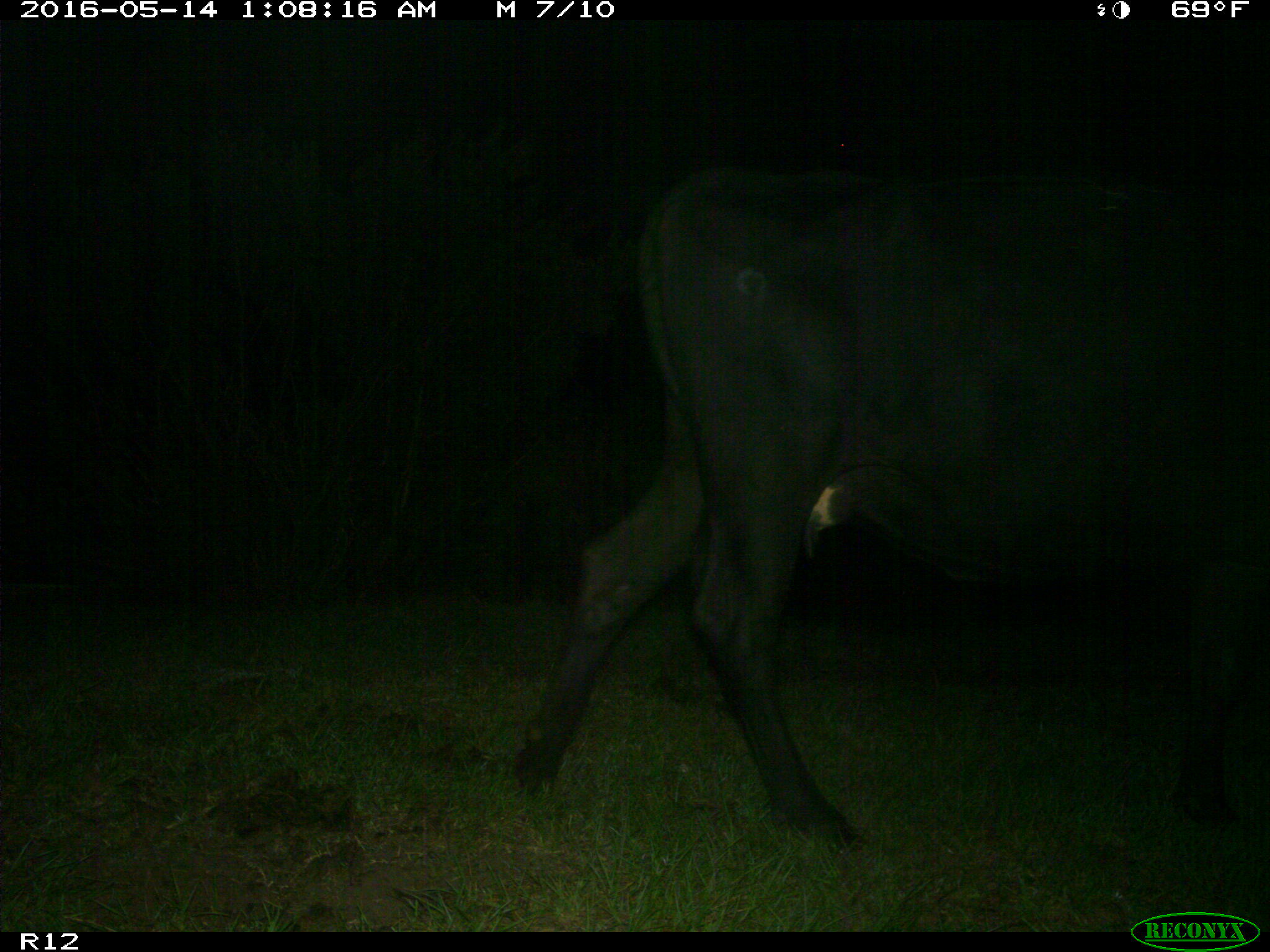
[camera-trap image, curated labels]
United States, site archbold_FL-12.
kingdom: Animalia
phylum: Chordata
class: Mammalia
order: Artiodactyla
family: Bovidae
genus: Bos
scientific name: Bos taurus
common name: domestic cow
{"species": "Bos taurus (domestic cow)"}